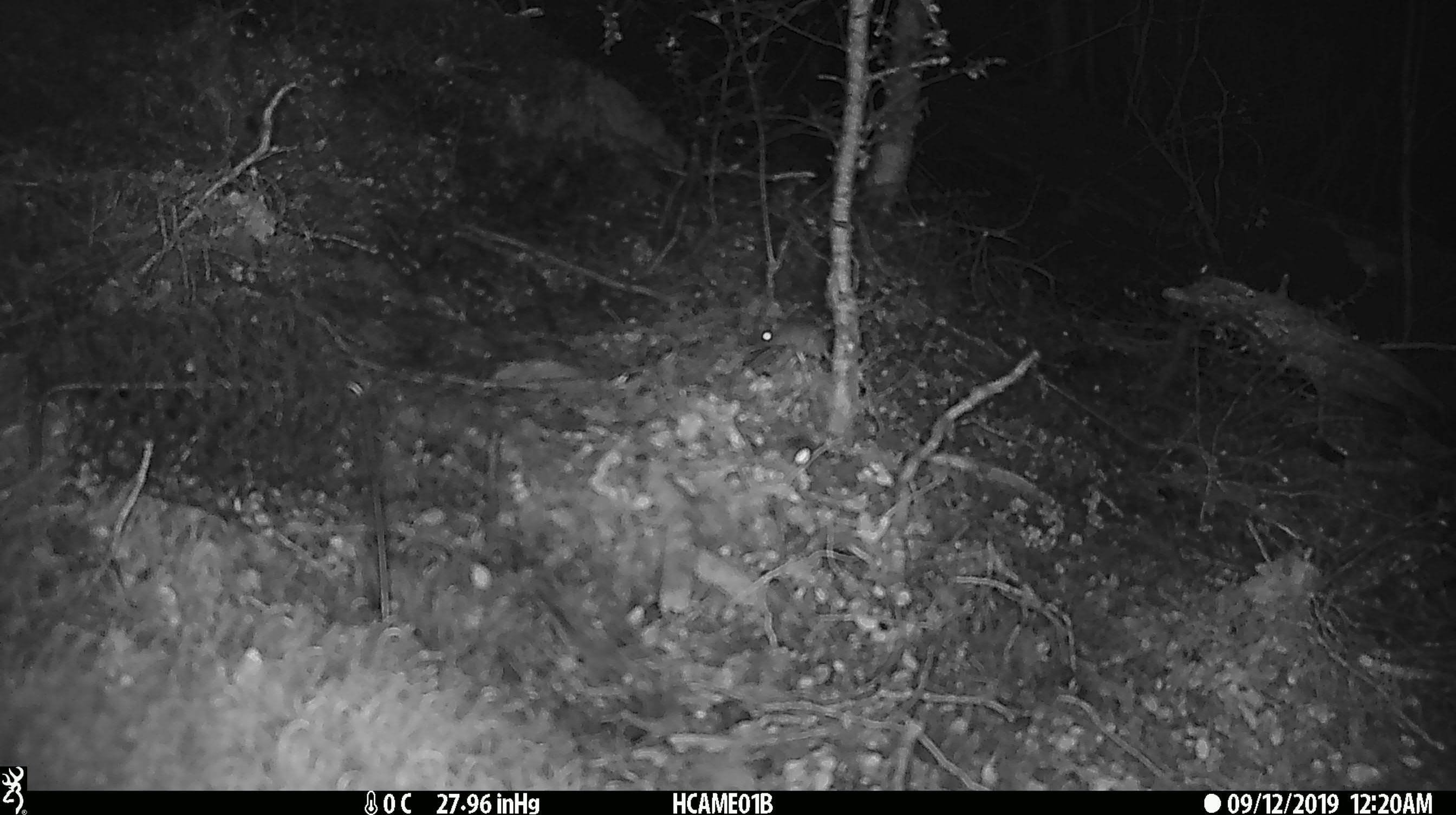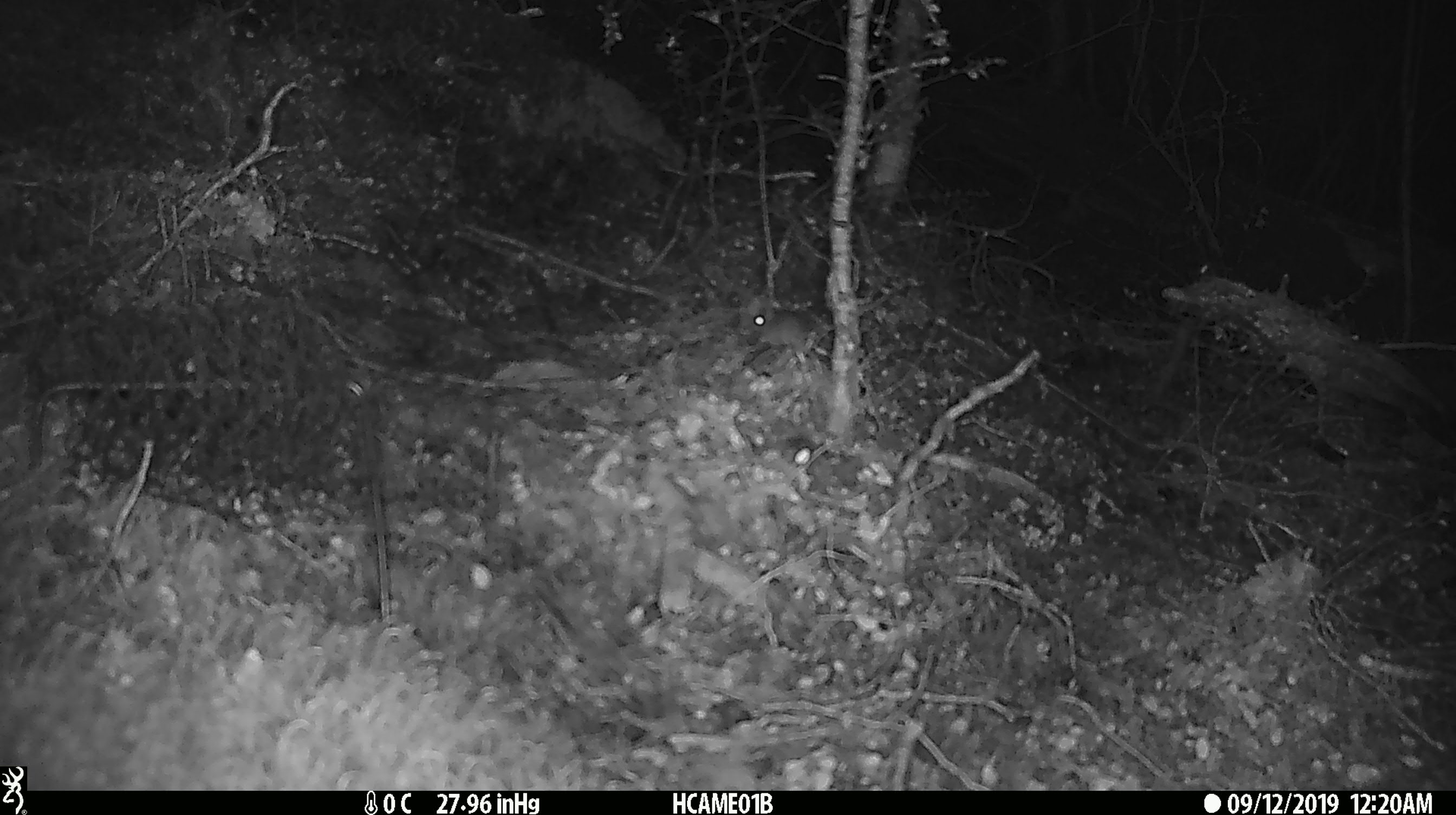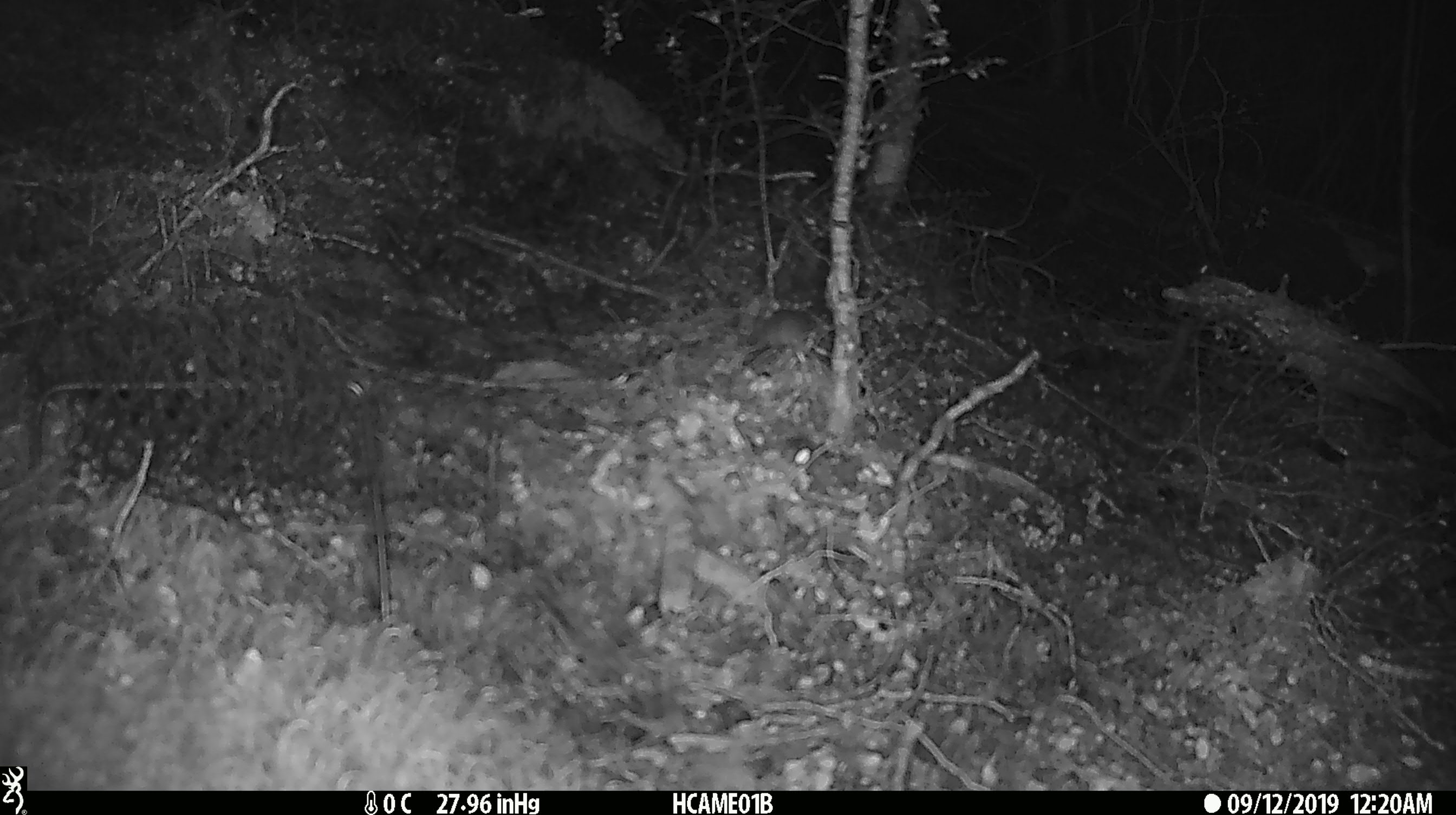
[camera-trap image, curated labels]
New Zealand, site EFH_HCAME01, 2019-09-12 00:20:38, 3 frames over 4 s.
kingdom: Animalia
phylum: Chordata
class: Mammalia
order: Rodentia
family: Muridae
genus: Mus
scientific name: Mus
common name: mouse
Mouse (Mus).